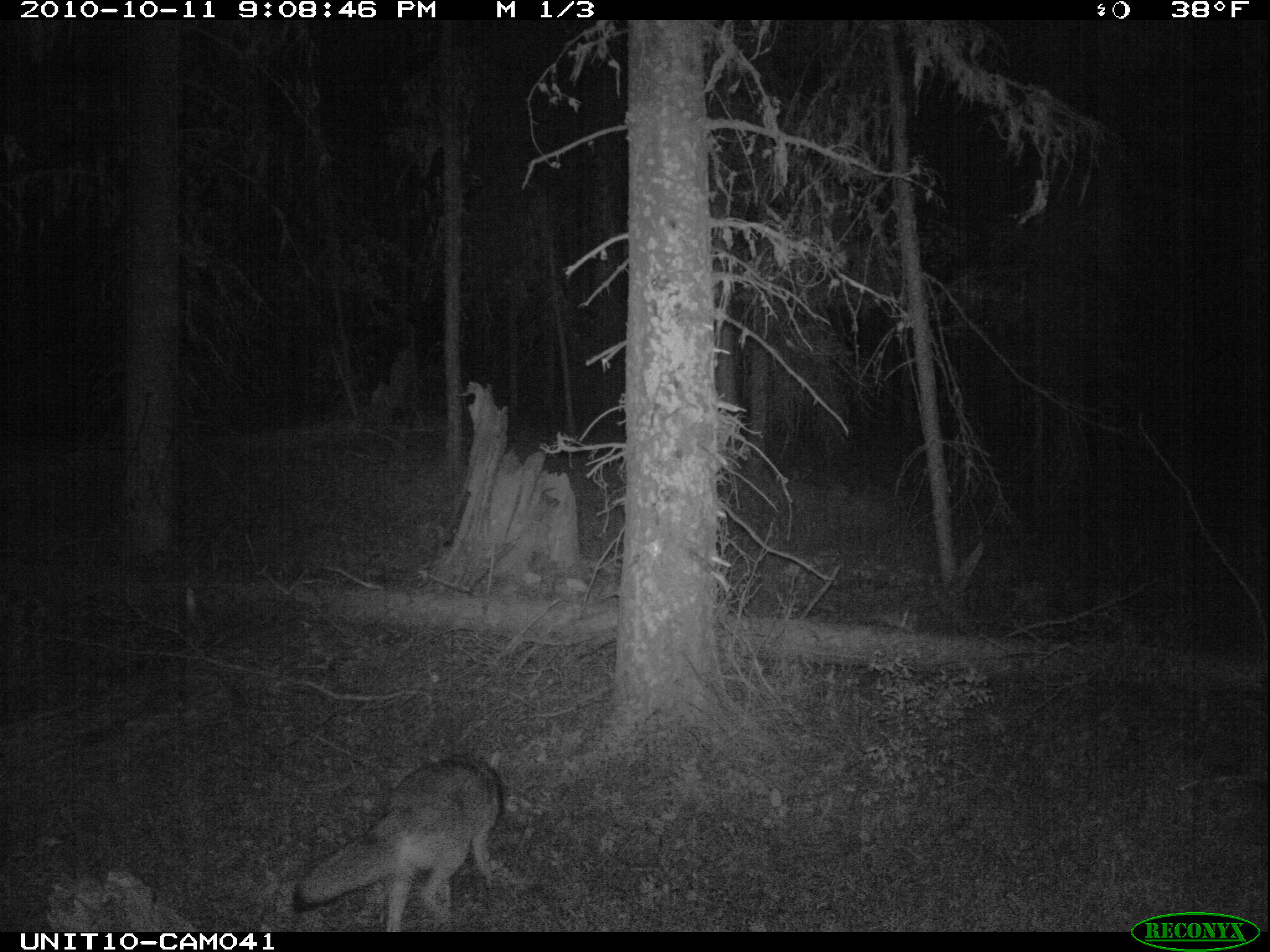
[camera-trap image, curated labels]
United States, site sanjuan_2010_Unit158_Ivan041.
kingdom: Animalia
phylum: Chordata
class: Mammalia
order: Carnivora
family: Canidae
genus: Canis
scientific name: Canis latrans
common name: coyote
Canis latrans (coyote).